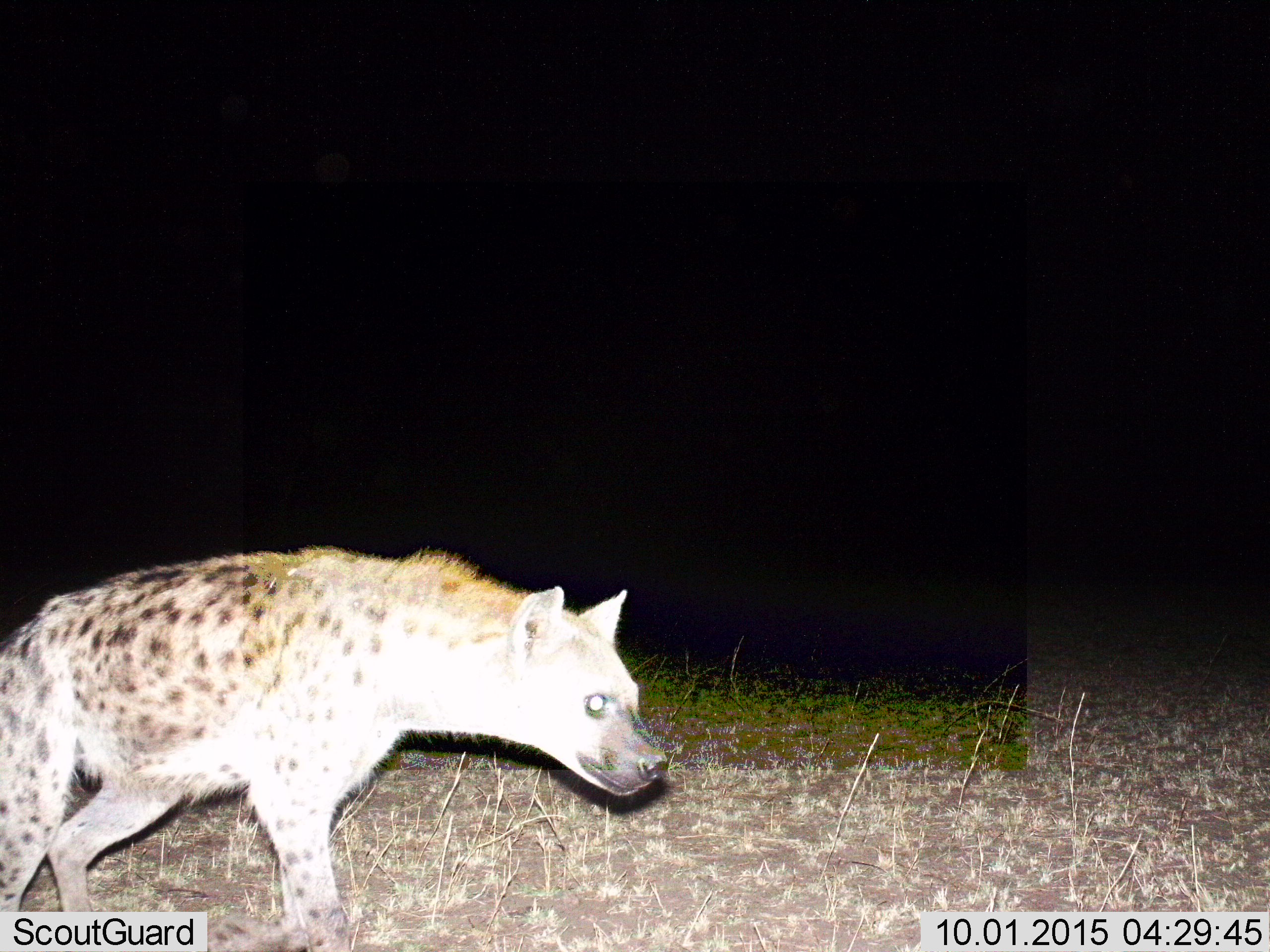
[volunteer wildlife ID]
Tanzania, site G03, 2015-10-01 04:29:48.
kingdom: Animalia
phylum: Chordata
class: Mammalia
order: Carnivora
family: Hyaenidae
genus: Crocuta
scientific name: Crocuta crocuta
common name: spotted hyena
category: hyenaspotted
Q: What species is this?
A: Hyenaspotted (spotted hyena) (Crocuta crocuta).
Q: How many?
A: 1.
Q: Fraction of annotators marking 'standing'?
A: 16%.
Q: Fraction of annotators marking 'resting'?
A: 0%.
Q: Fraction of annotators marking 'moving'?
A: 89%.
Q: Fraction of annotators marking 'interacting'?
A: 0%.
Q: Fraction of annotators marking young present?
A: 0%.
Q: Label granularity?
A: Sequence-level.